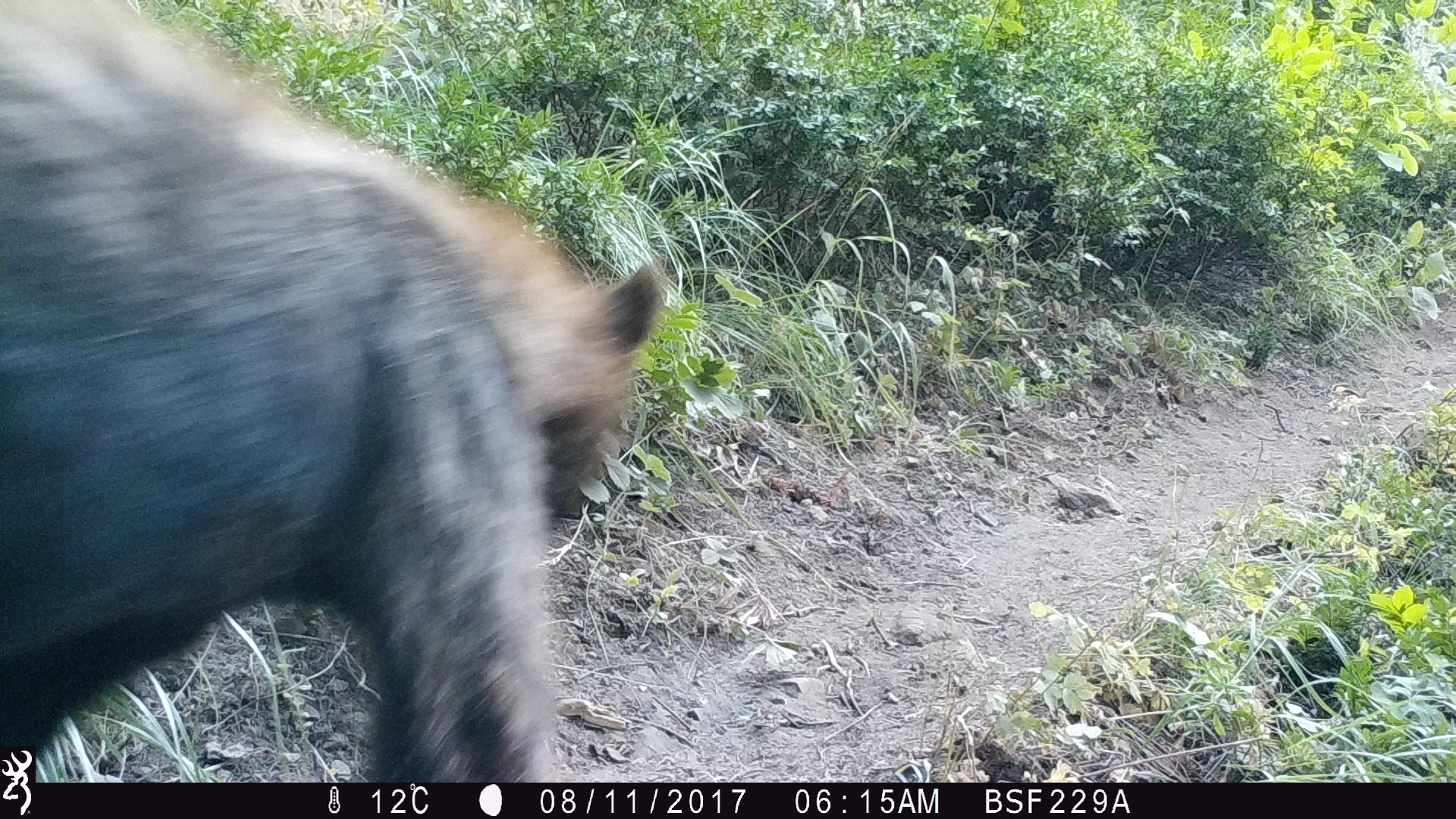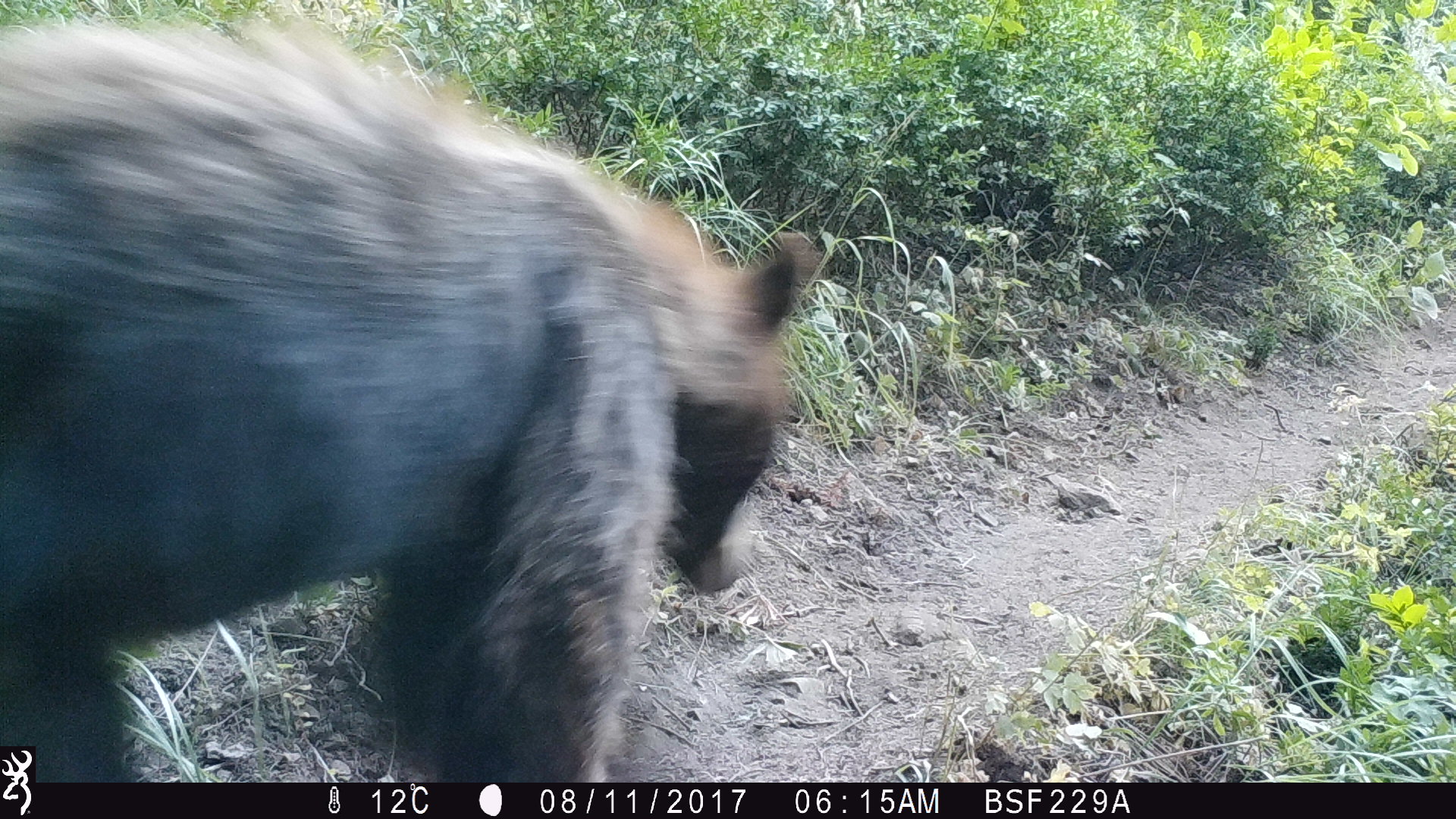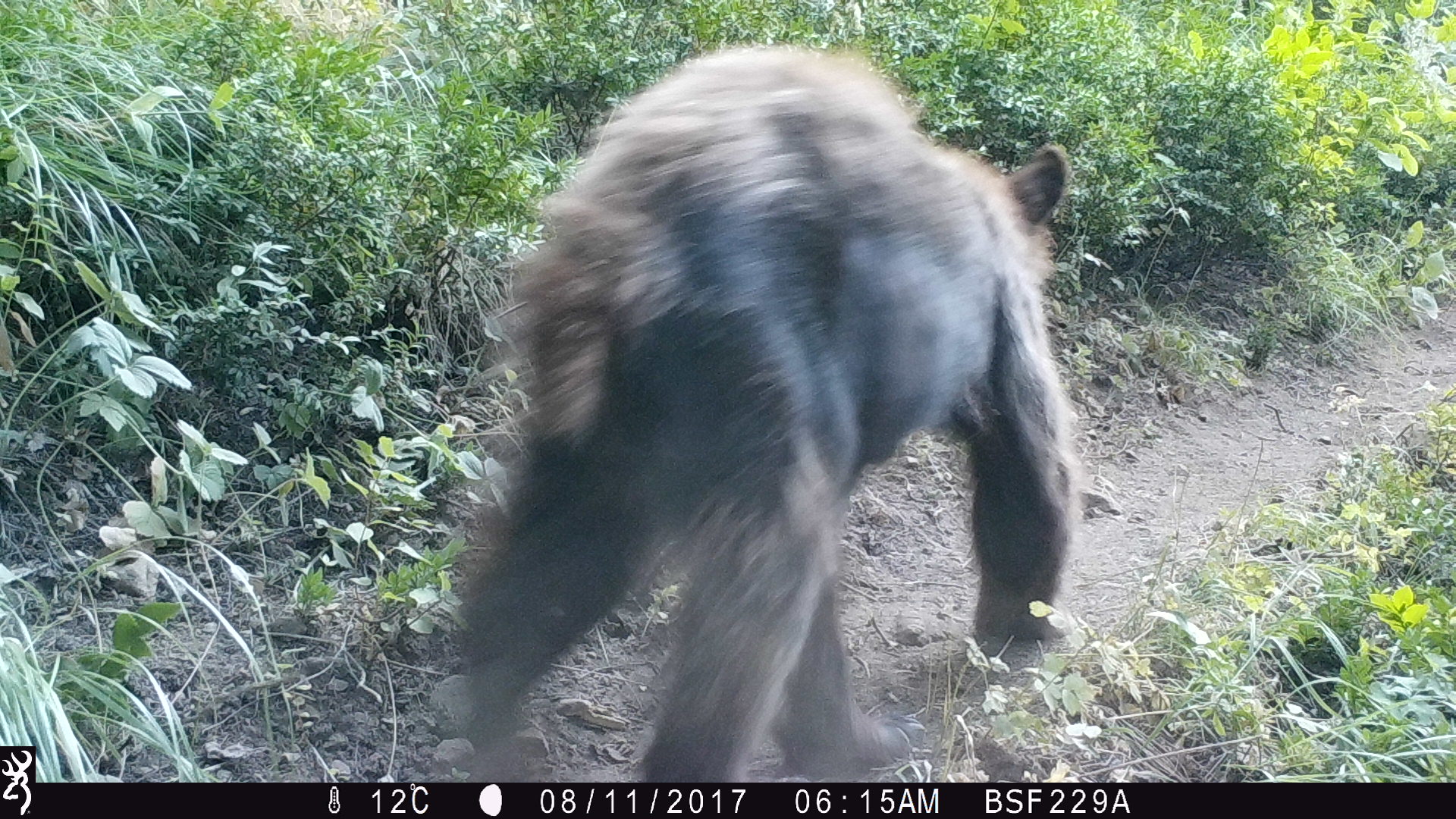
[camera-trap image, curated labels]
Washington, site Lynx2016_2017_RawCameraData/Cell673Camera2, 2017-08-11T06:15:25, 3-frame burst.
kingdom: Animalia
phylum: Chordata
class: Mammalia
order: Carnivora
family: Ursidae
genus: Ursus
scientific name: Ursus americanus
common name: american black bear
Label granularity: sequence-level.